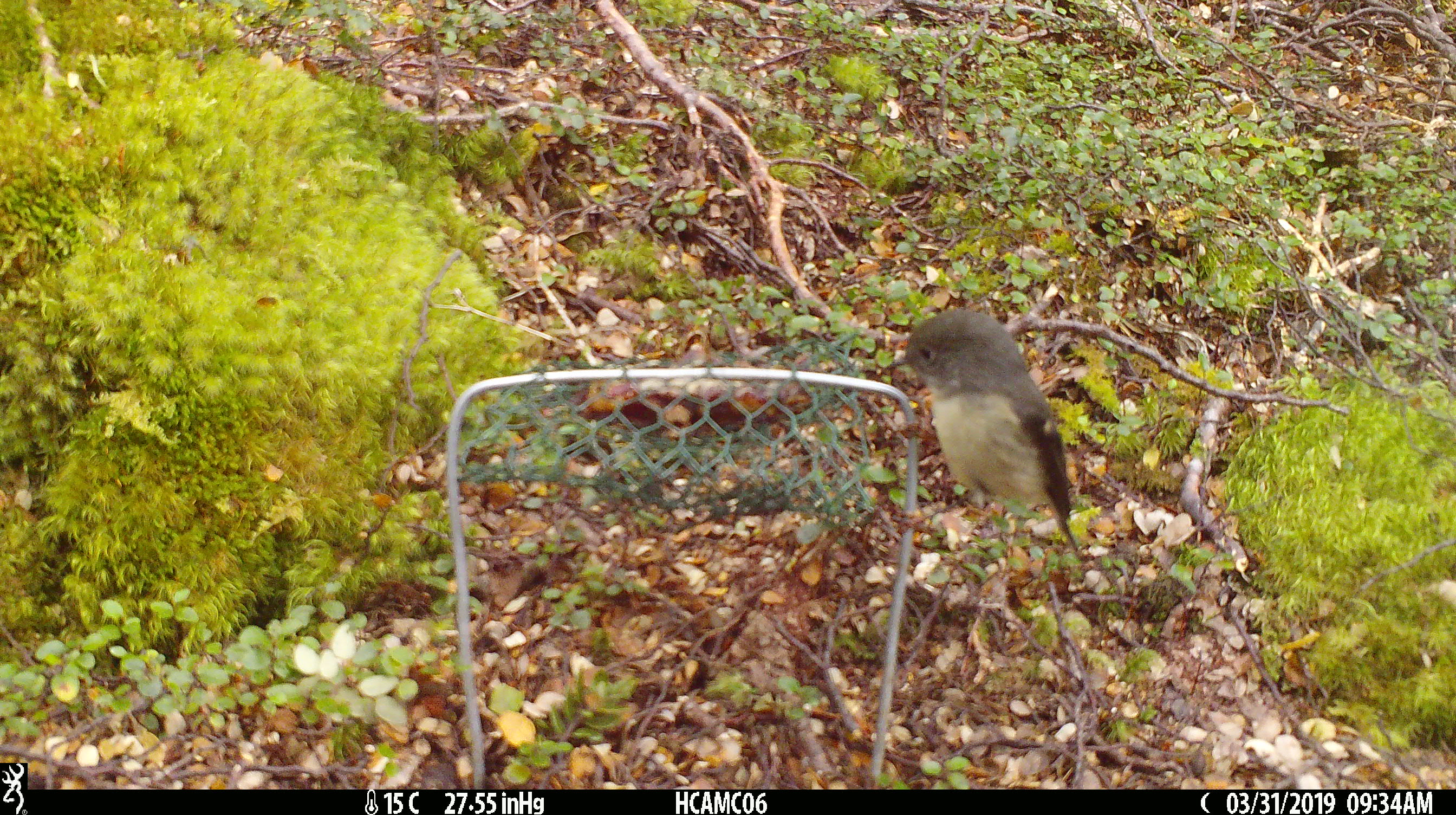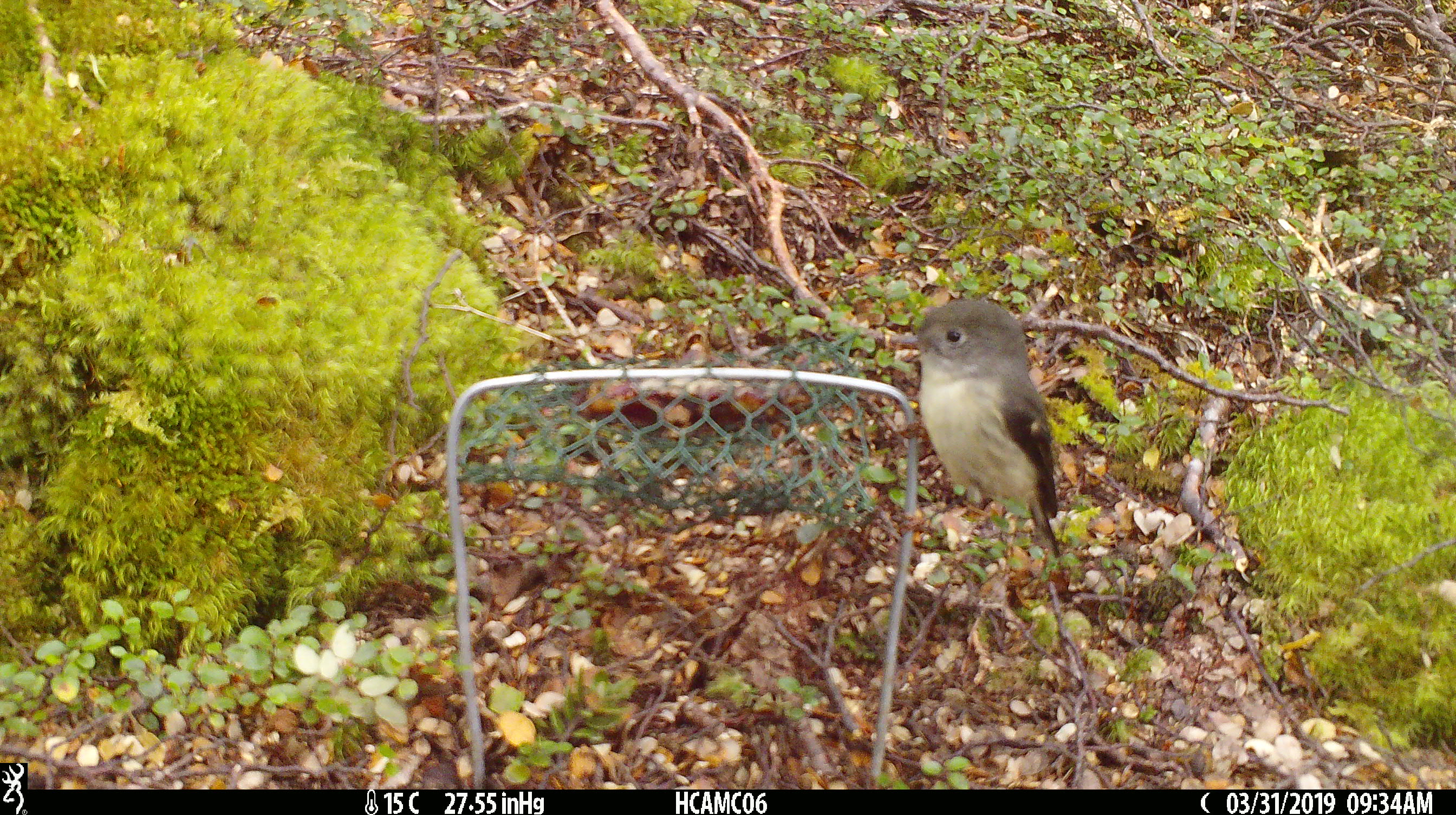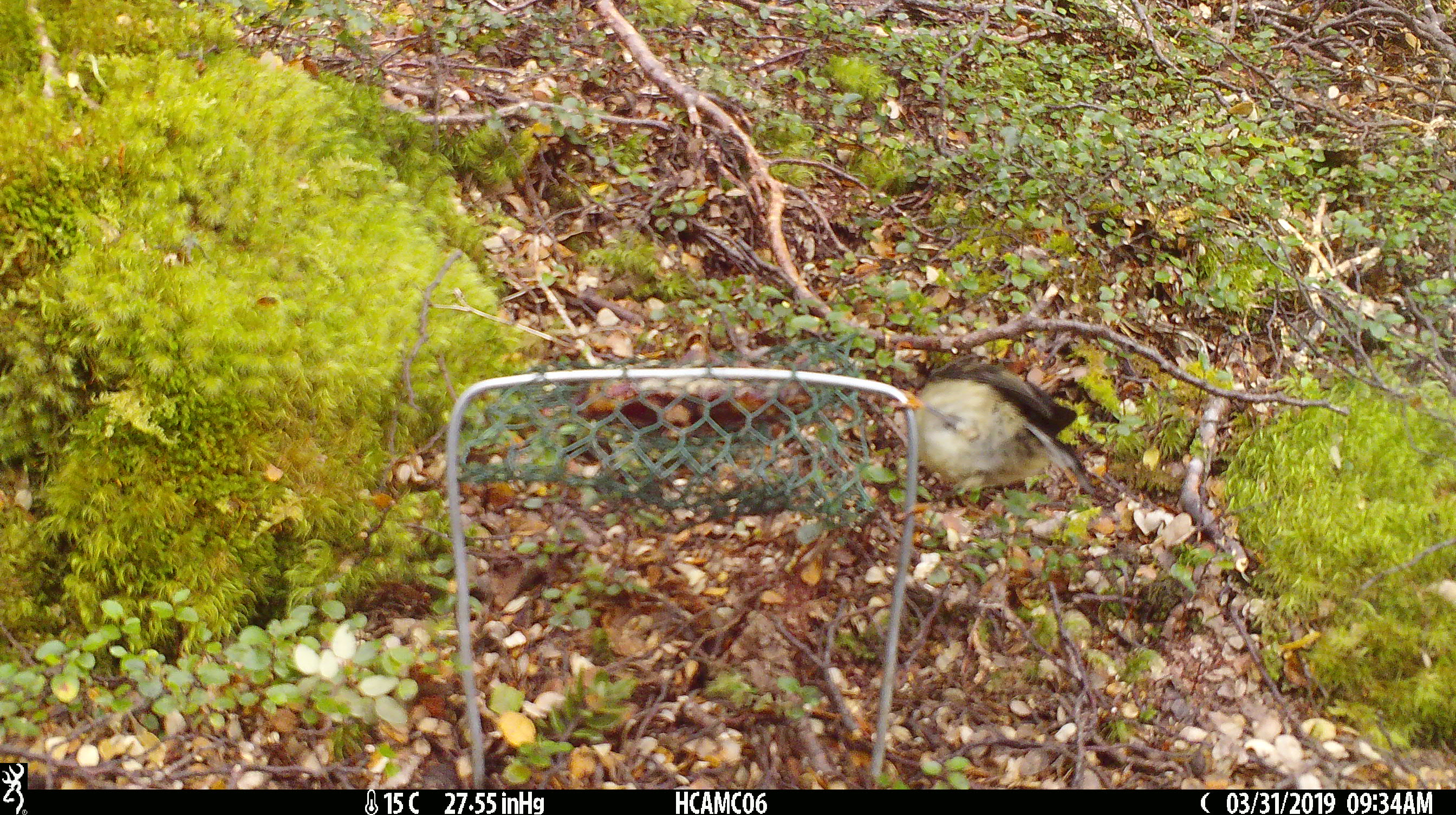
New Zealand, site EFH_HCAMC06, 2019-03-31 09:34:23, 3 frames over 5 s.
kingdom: Animalia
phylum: Chordata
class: Aves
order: Passeriformes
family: Petroicidae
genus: Petroica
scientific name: Petroica macrocephala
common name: tomtit